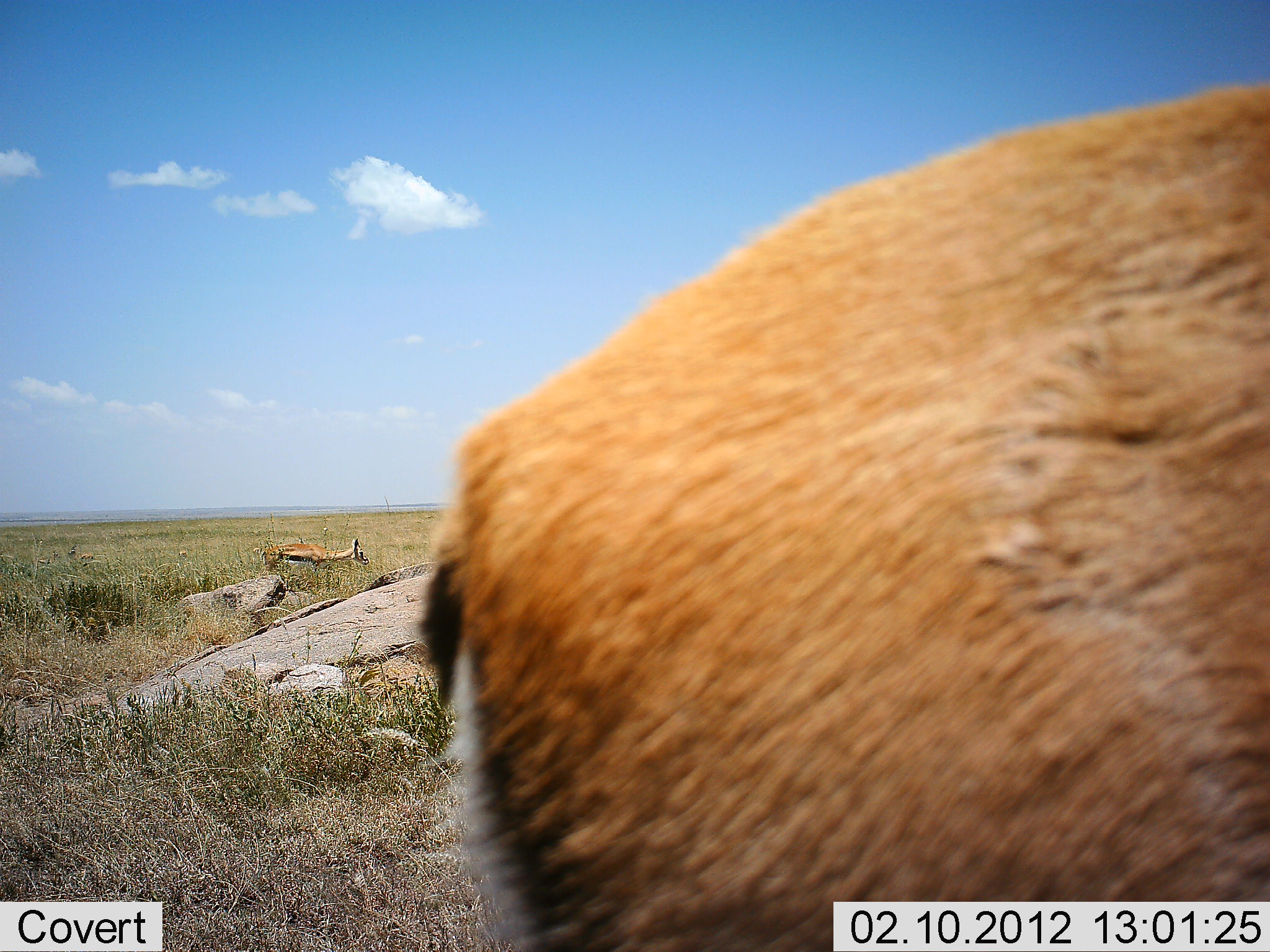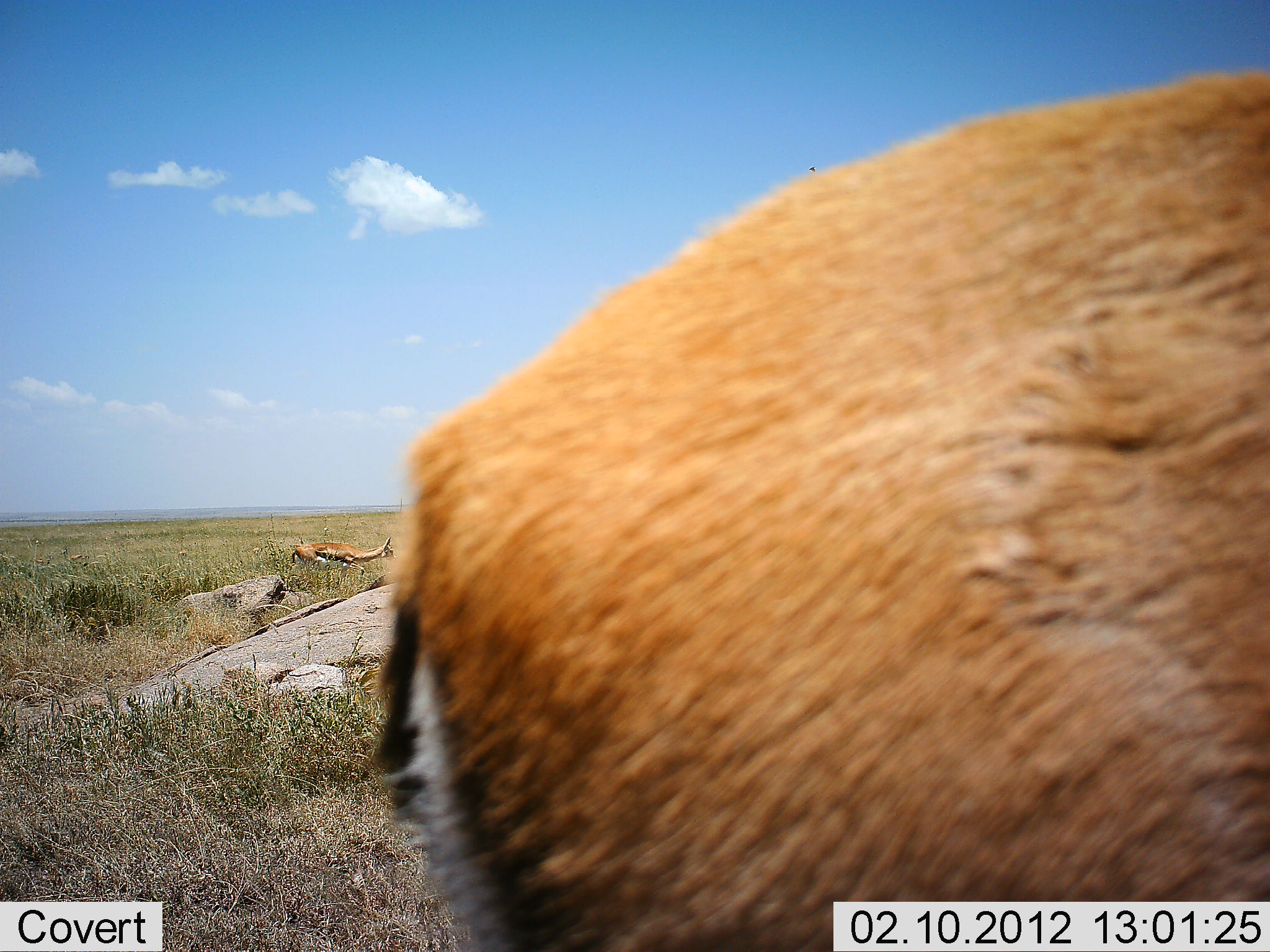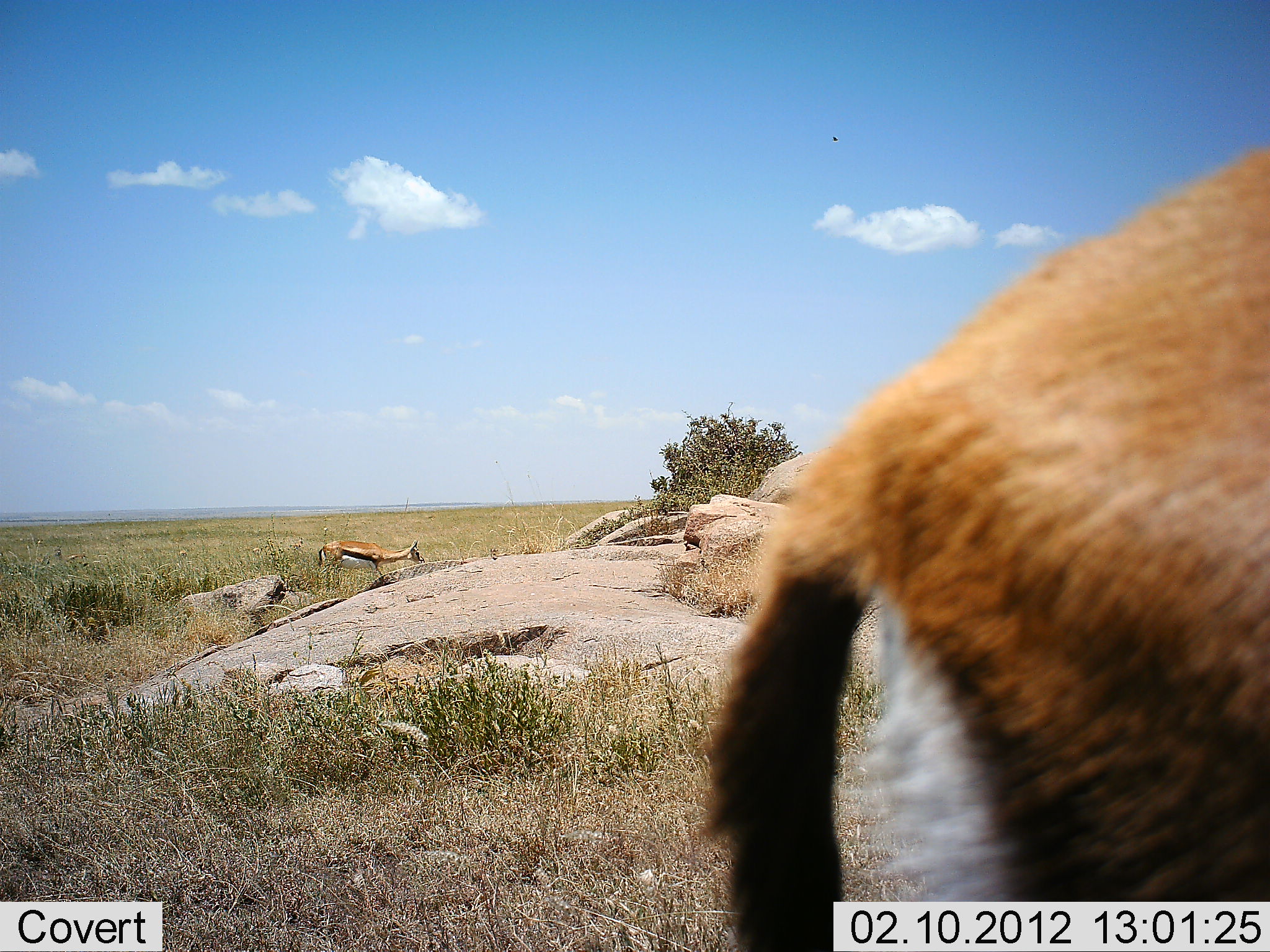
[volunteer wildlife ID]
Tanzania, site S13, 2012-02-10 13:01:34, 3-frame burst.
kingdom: Animalia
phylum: Chordata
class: Mammalia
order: Artiodactyla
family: Bovidae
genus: Eudorcas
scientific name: Eudorcas thomsonii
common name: thomson's gazelle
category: gazellethomsons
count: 2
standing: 44%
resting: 0%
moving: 76%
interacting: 0%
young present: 0%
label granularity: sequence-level